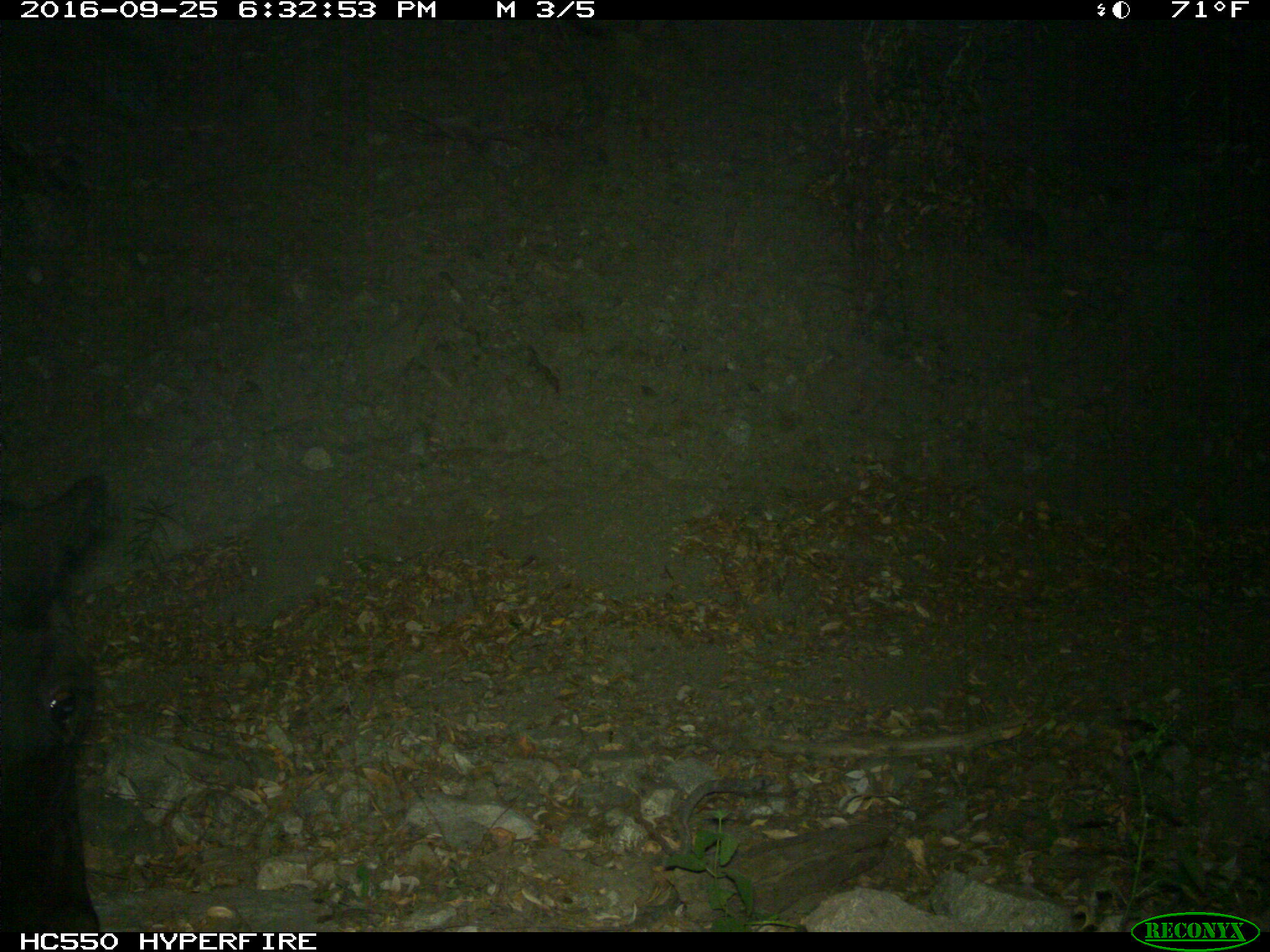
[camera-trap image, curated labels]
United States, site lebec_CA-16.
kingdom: Animalia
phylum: Chordata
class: Mammalia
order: Artiodactyla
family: Bovidae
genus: Bos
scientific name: Bos taurus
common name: domestic cow